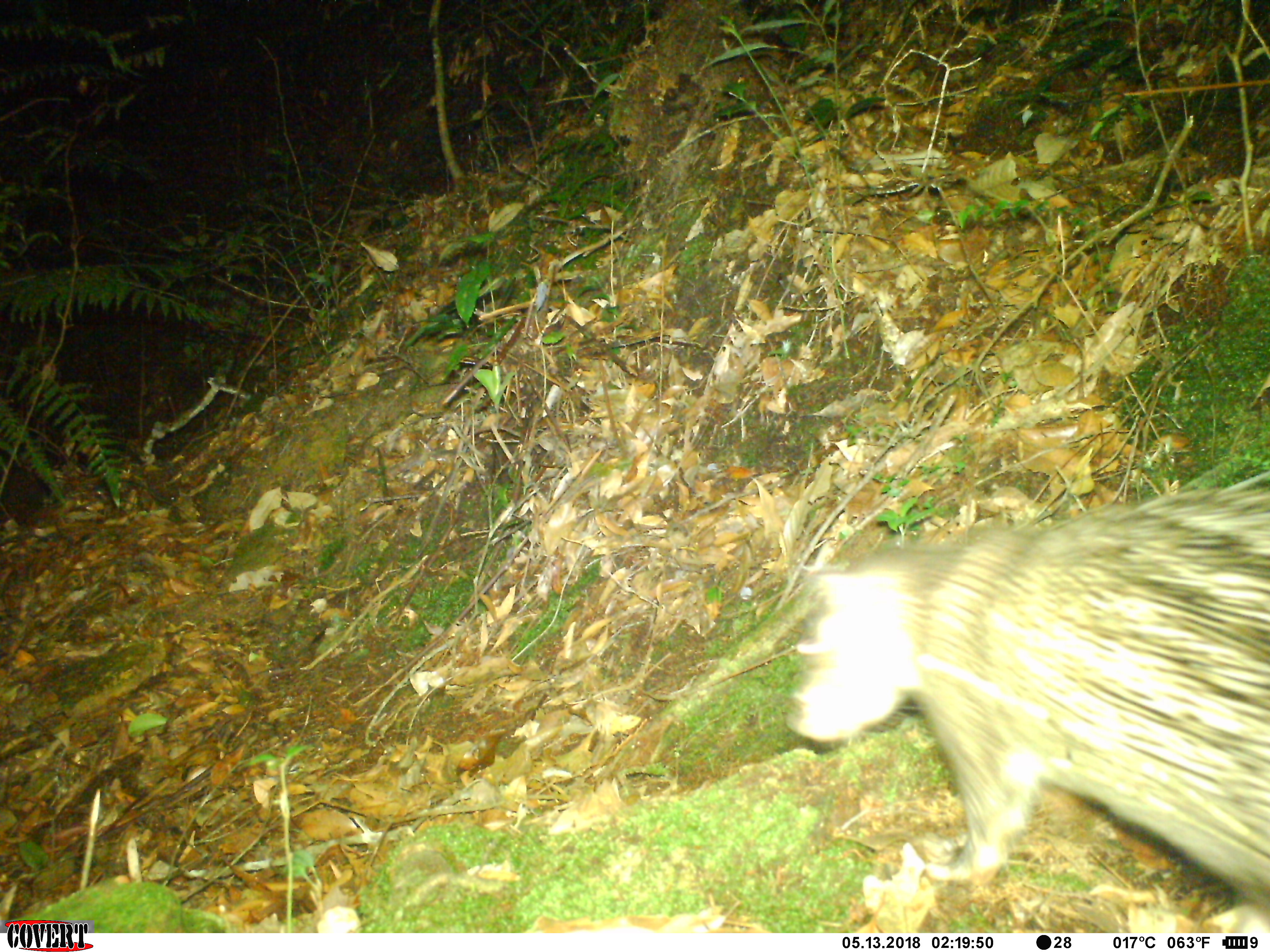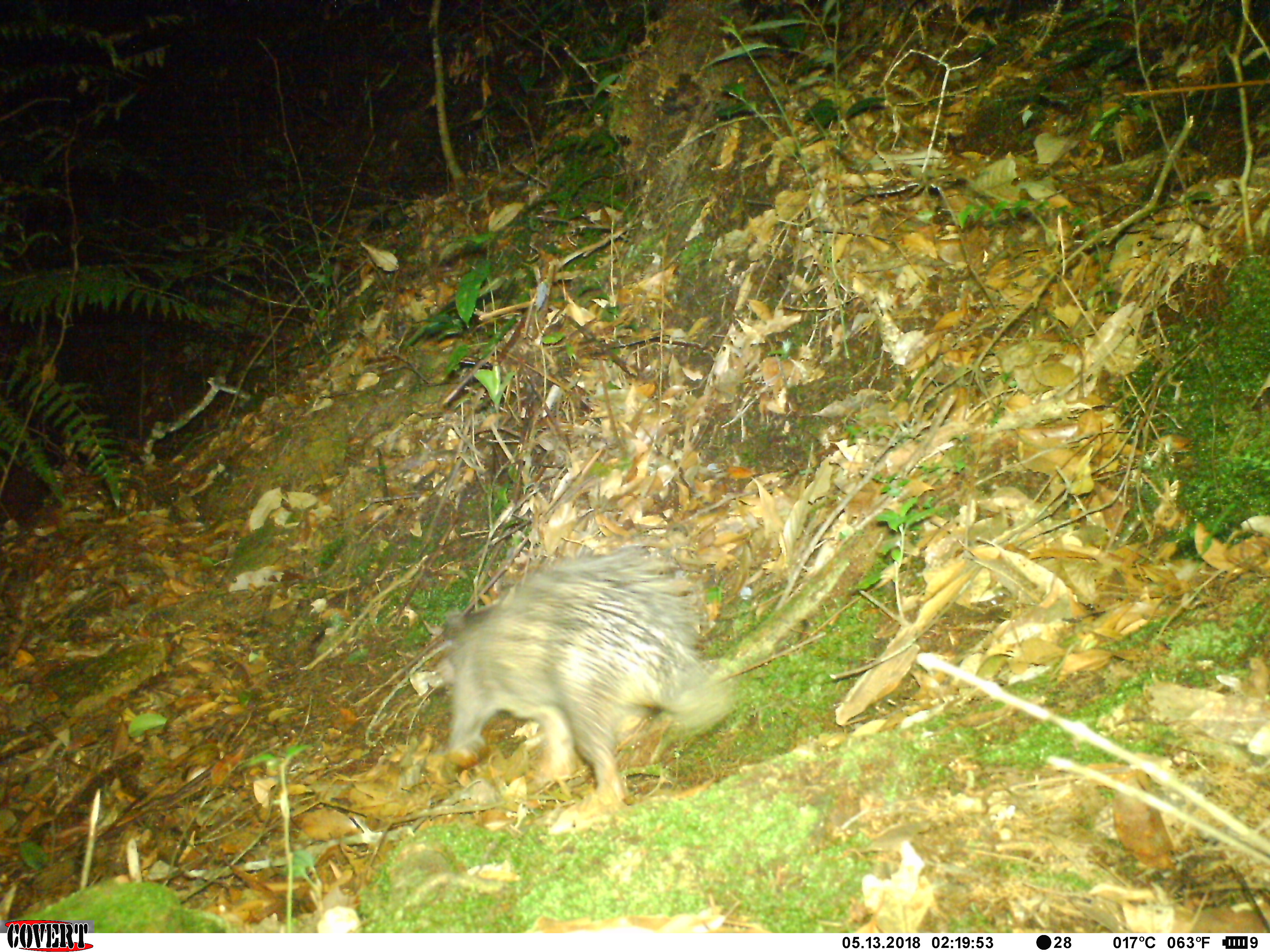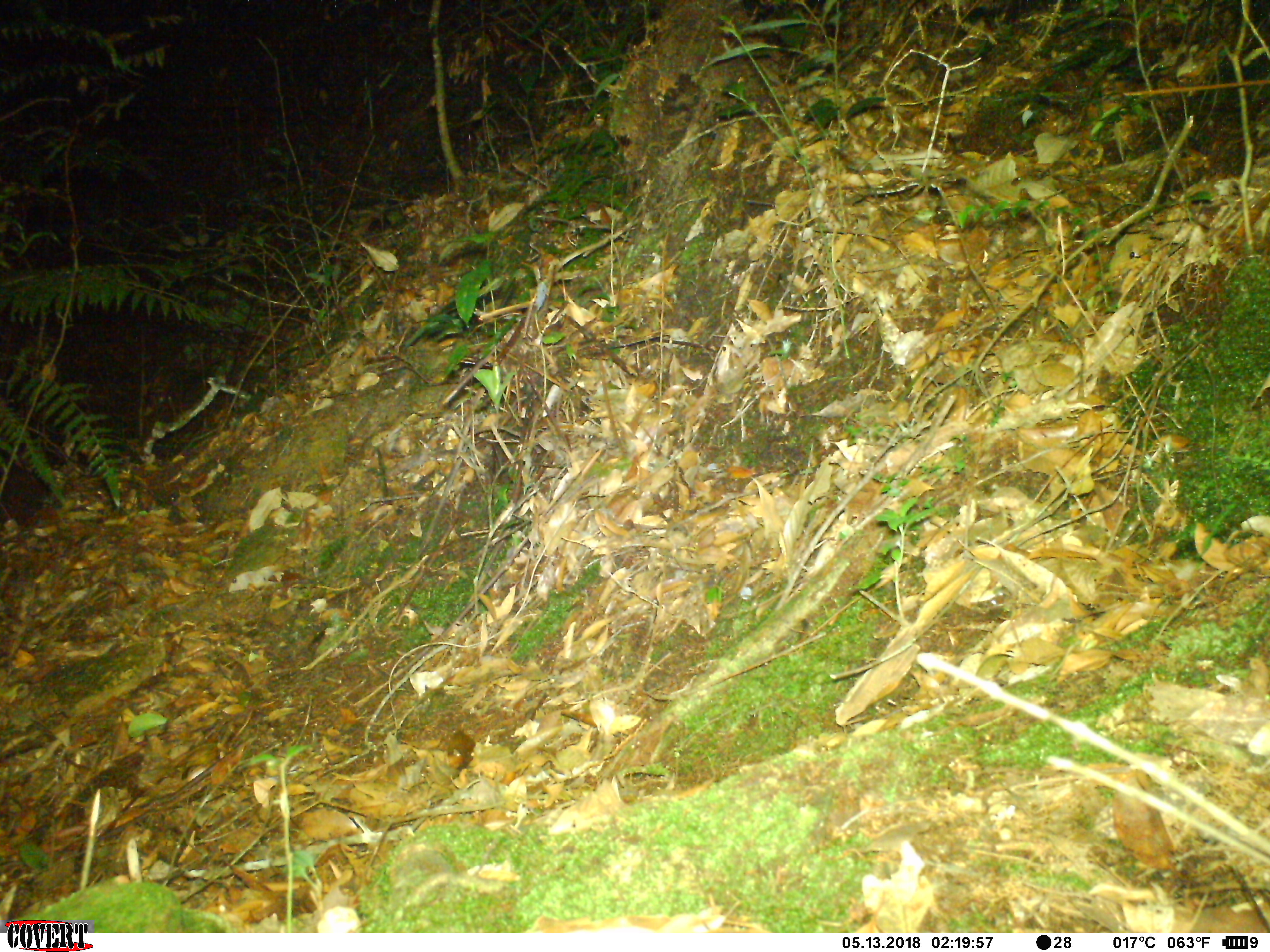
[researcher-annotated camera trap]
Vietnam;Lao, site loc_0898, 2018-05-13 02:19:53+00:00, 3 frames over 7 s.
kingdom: Animalia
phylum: Chordata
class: Mammalia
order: Rodentia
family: Hystricidae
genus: Atherurus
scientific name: Atherurus macrourus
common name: asiatic brush-tailed porcupine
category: asiatic brush tailed porcupine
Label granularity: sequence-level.